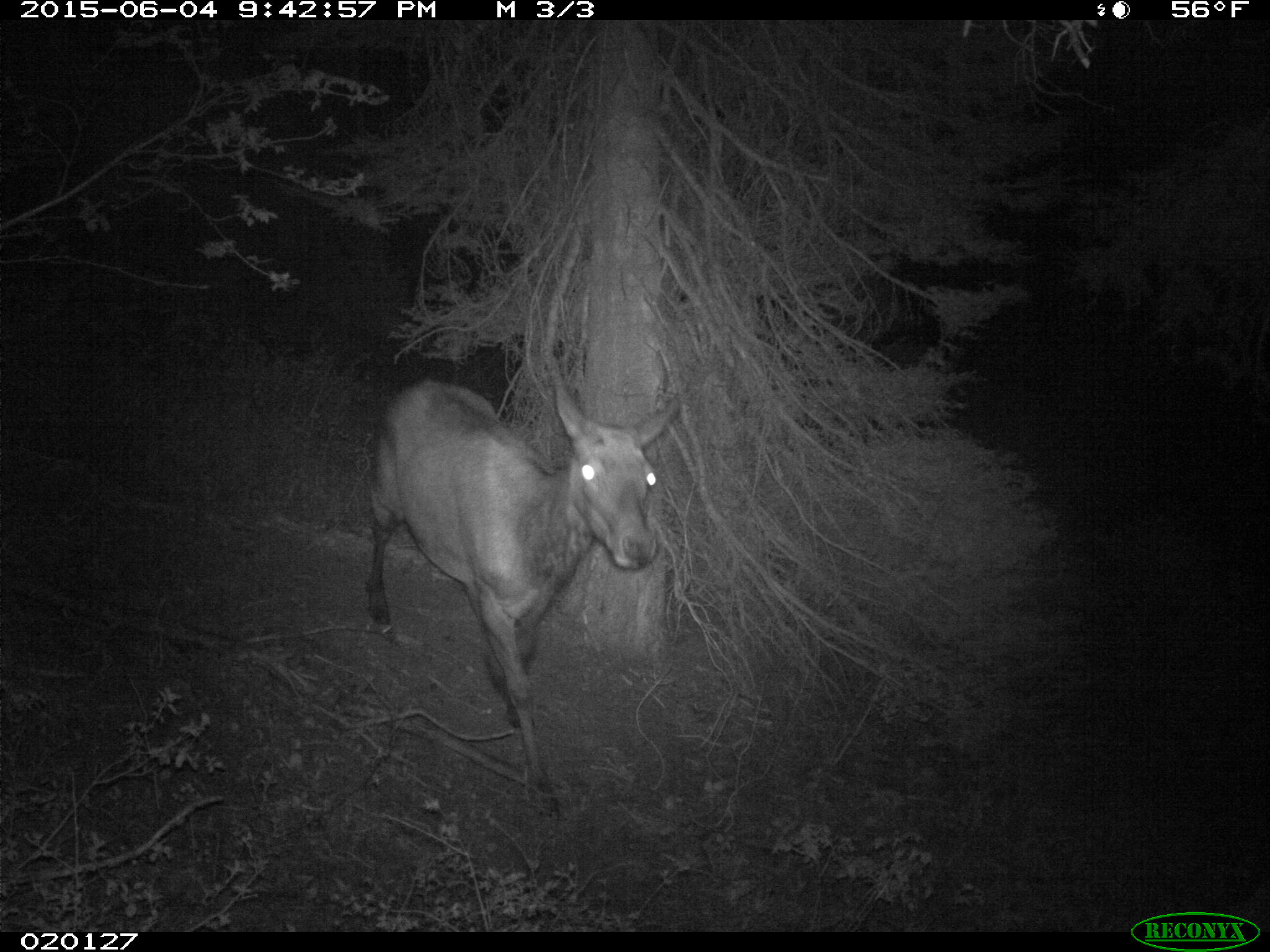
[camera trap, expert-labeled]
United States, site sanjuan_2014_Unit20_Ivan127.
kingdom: Animalia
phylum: Chordata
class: Mammalia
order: Artiodactyla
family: Cervidae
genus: Cervus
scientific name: Cervus elaphus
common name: red deer